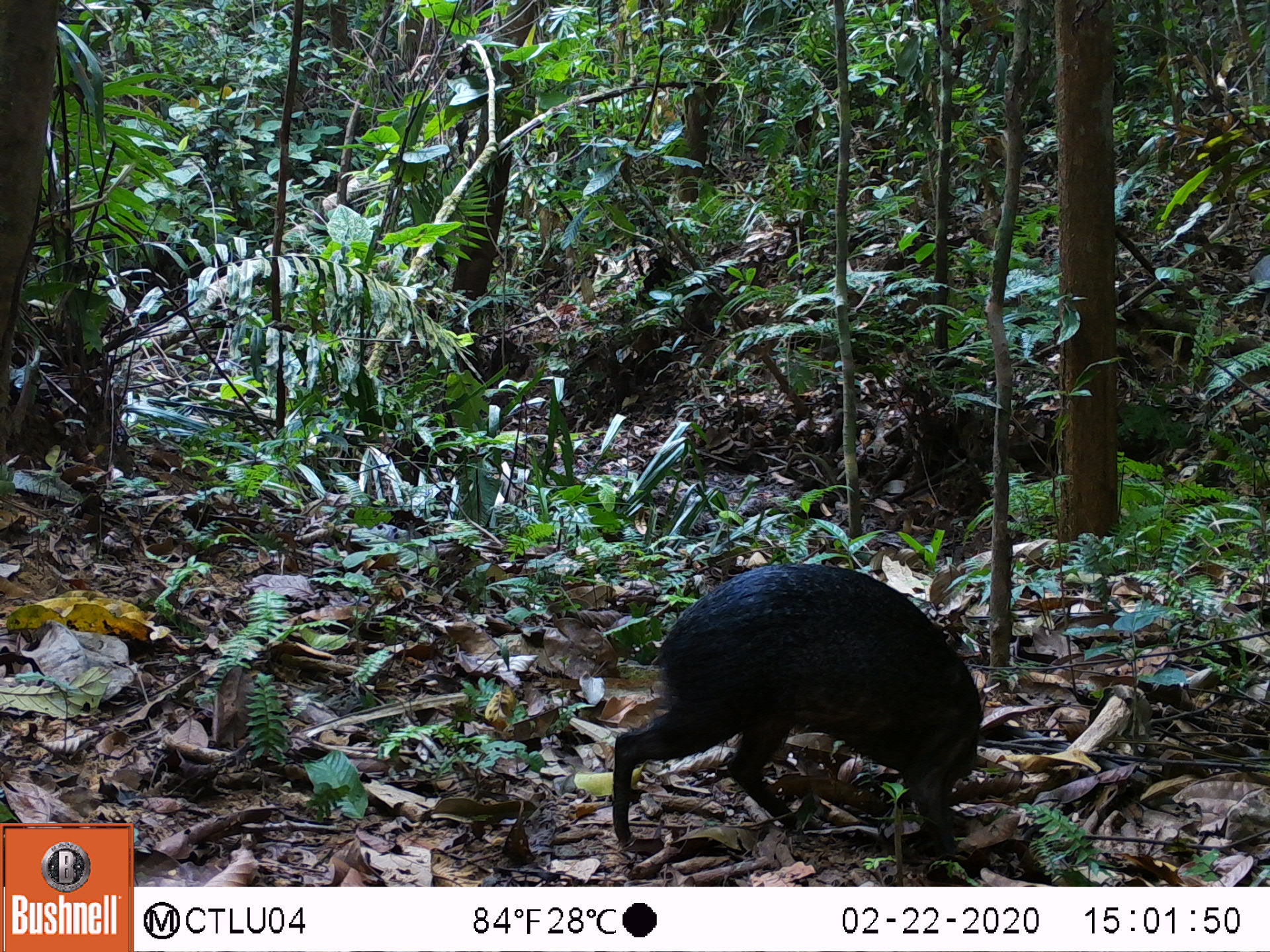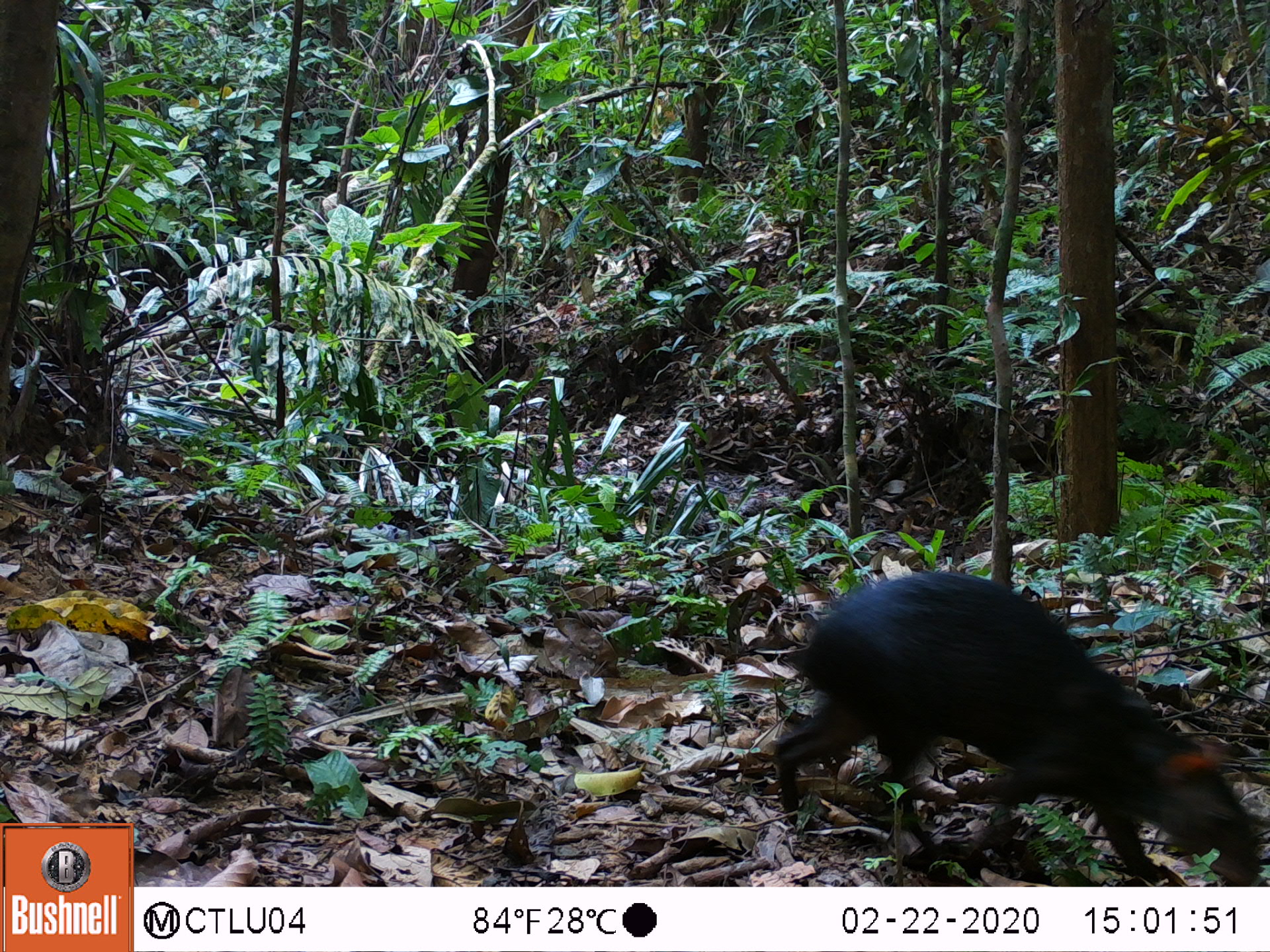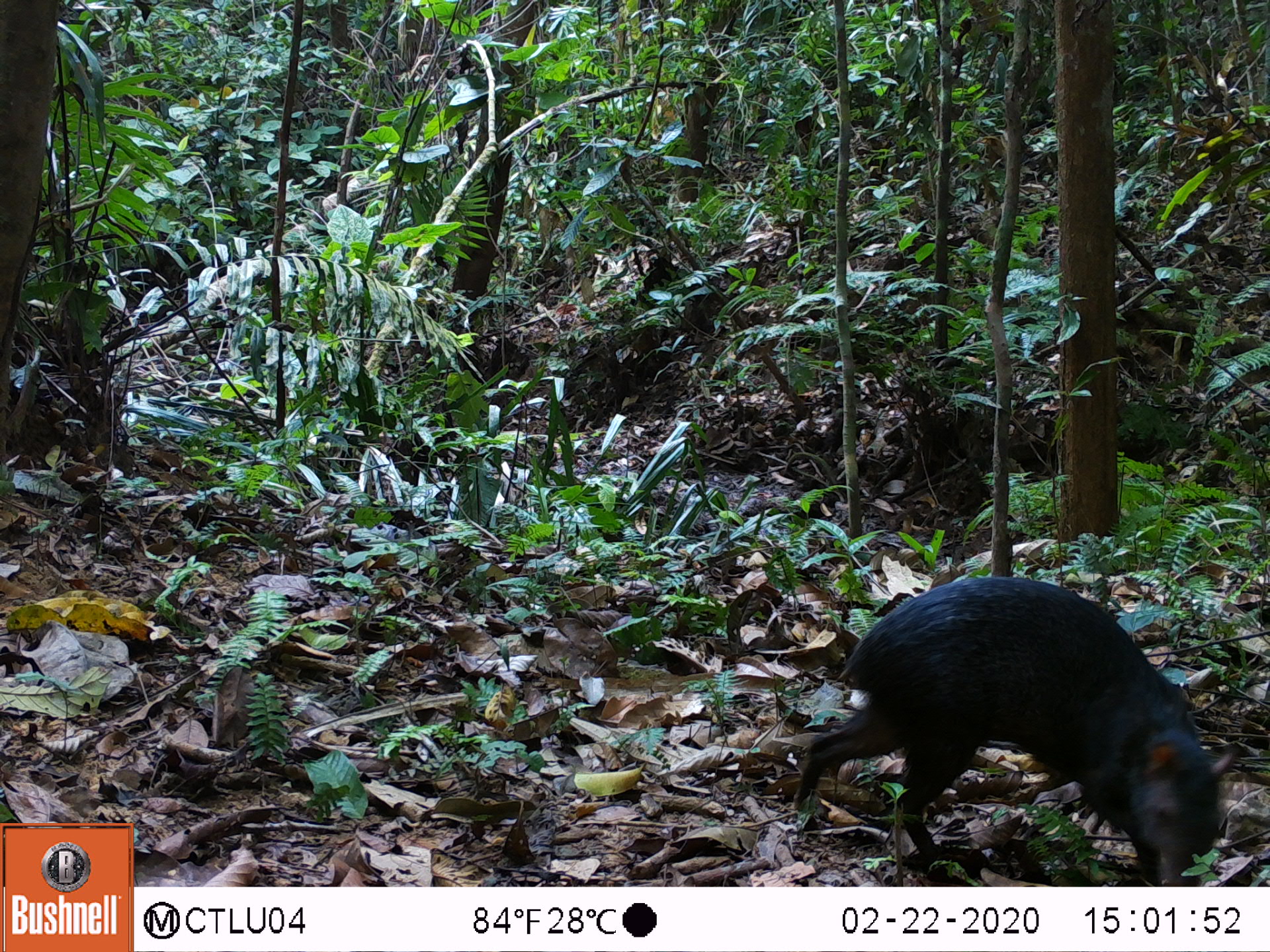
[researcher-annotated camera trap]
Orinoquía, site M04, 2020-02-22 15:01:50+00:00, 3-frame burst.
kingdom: Animalia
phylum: Chordata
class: Mammalia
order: Rodentia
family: Dasyproctidae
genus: Dasyprocta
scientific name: Dasyprocta fuliginosa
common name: black agouti